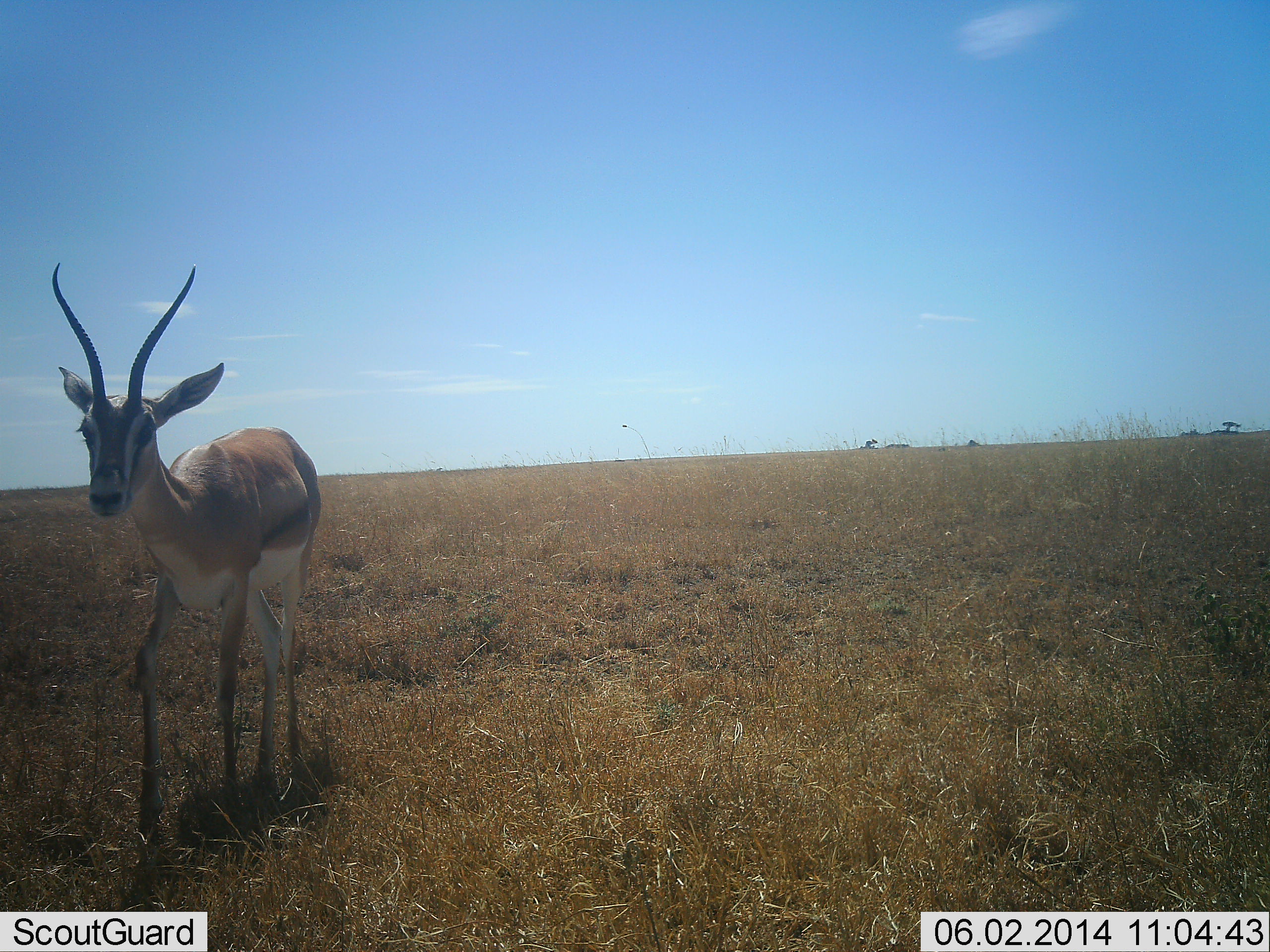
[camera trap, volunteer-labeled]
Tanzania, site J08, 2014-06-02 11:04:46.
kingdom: Animalia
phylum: Chordata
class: Mammalia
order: Artiodactyla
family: Bovidae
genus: Eudorcas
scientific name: Eudorcas thomsonii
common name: thomson's gazelle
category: gazellethomsons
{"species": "gazellethomsons (thomson's gazelle) (Eudorcas thomsonii)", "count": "1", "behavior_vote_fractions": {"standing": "80%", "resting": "0%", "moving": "20%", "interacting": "0%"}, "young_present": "0%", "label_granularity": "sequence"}